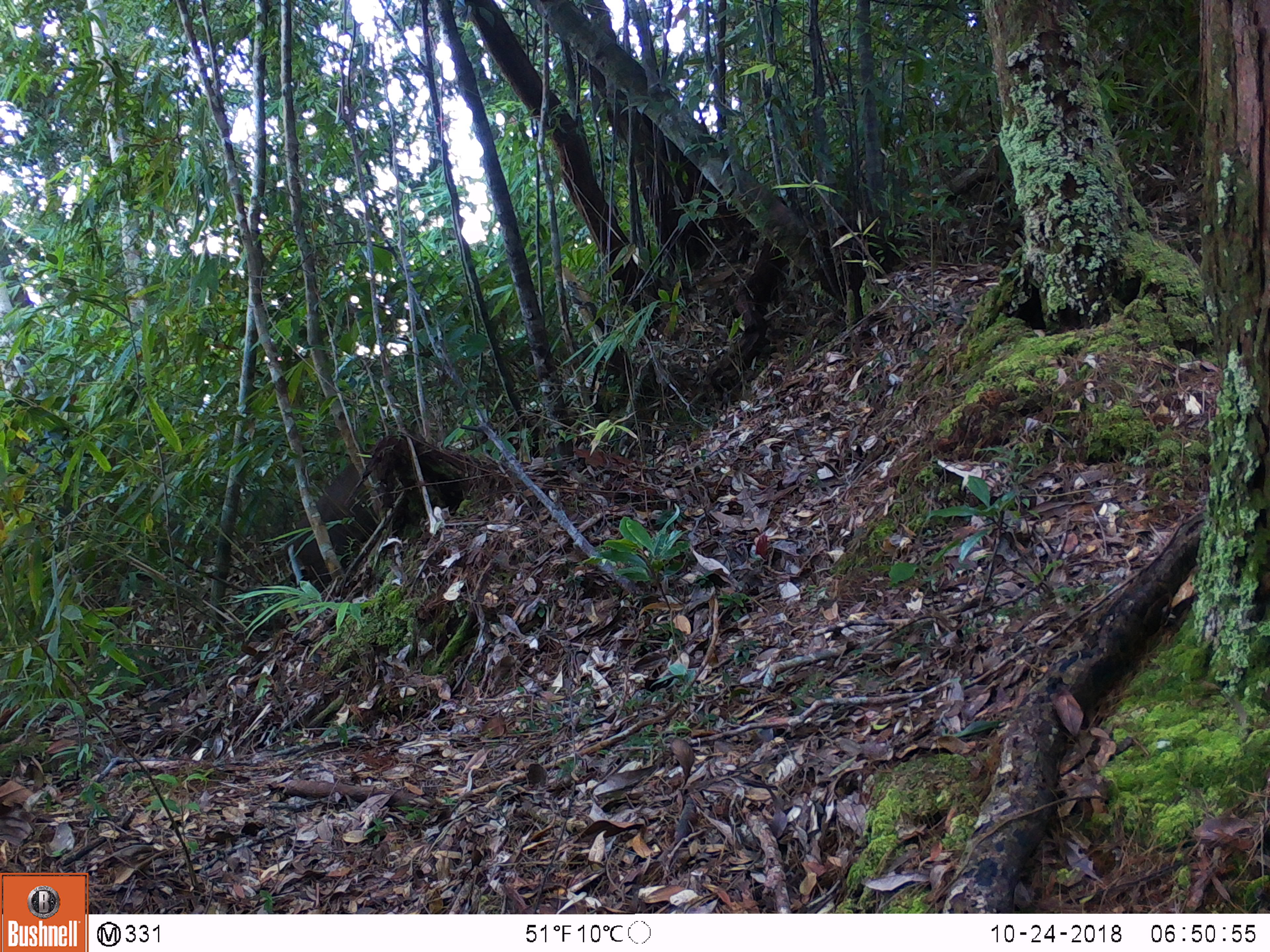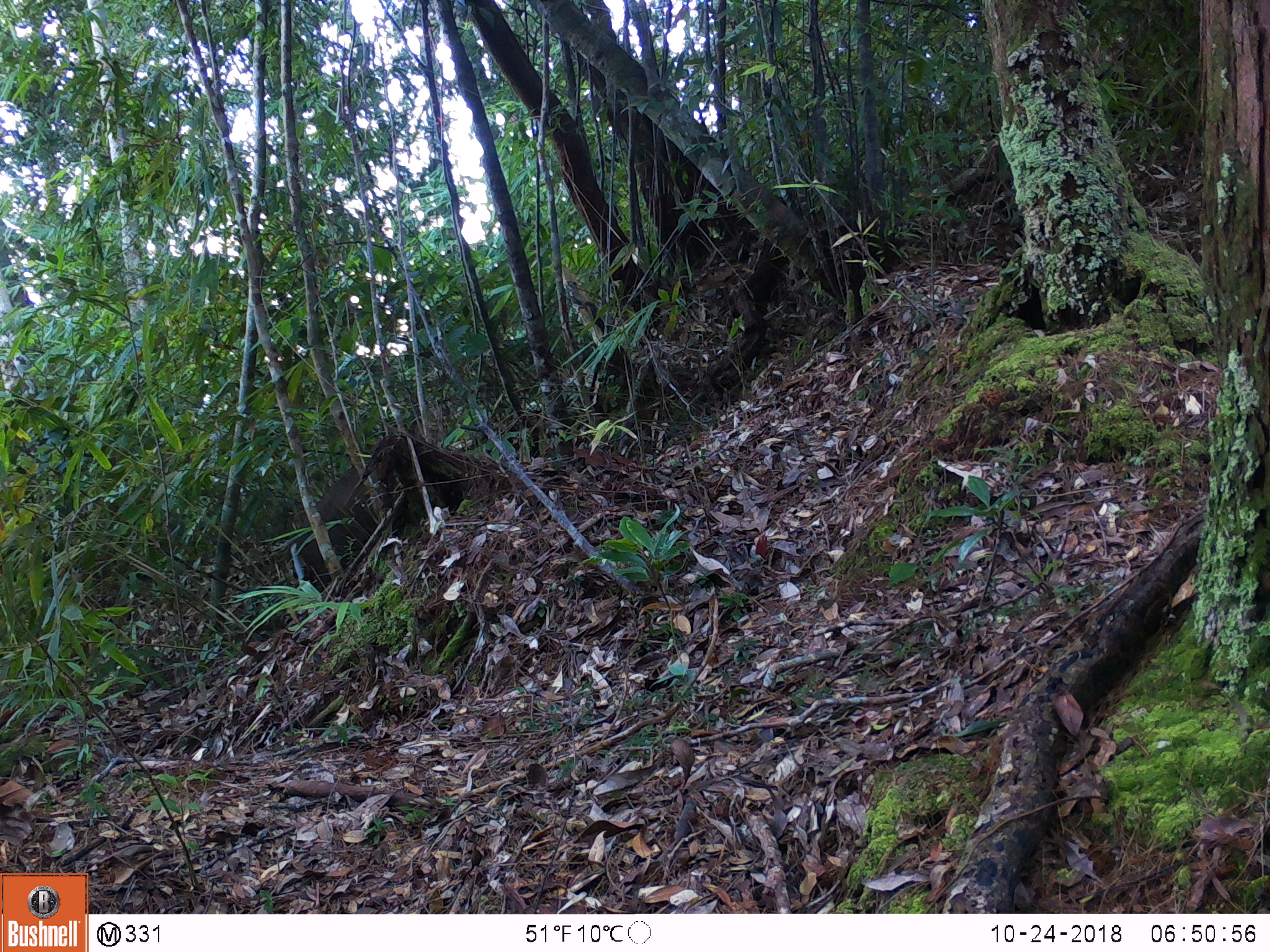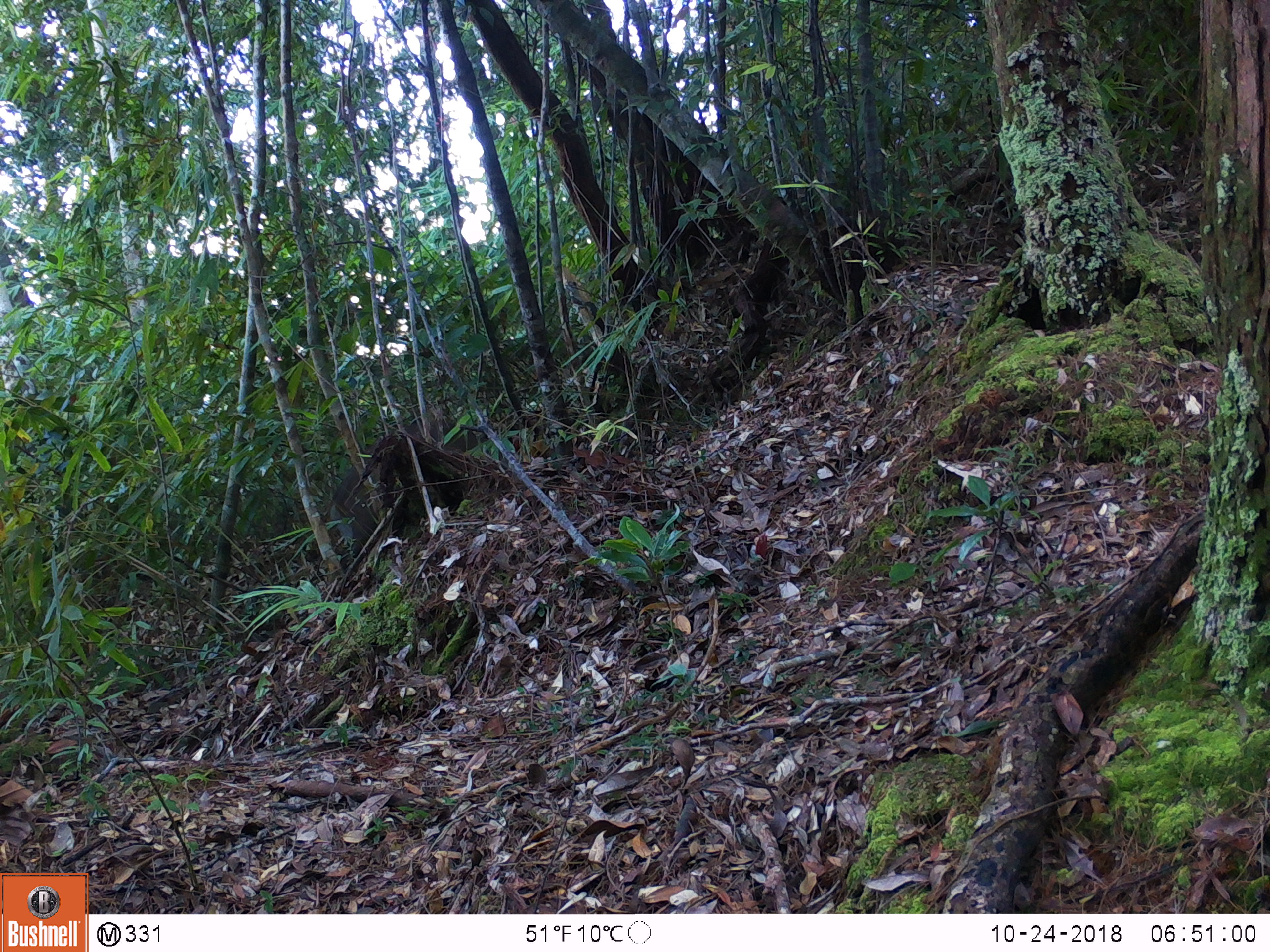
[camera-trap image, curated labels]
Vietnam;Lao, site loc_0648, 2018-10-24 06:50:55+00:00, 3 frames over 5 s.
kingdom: Animalia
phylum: Chordata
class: Mammalia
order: Artiodactyla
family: Cervidae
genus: Muntiacus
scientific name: Muntiacus rooseveltorum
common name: roosevelt's muntjac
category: roosevelts muntjac group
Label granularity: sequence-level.